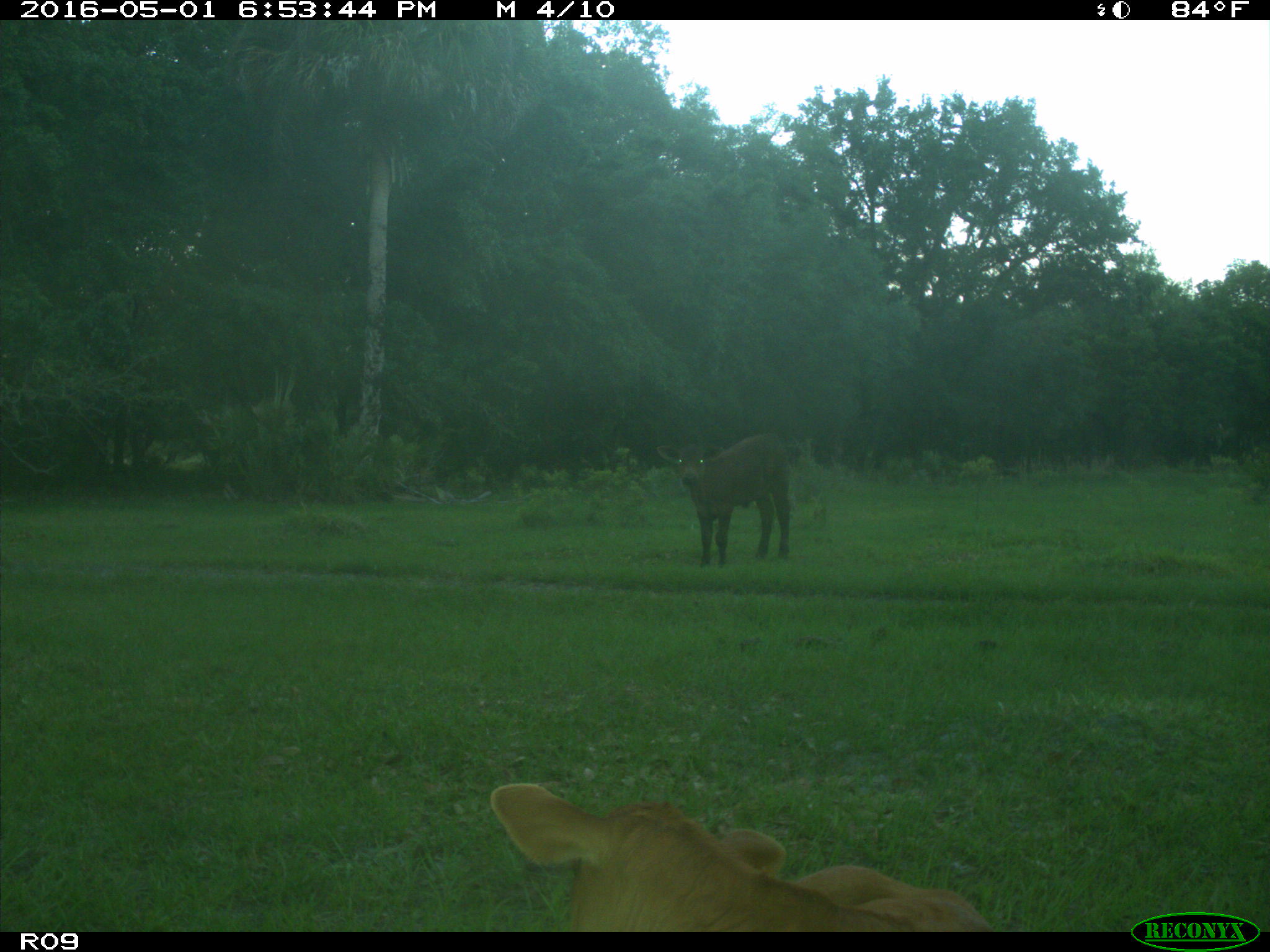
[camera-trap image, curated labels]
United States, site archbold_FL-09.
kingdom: Animalia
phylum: Chordata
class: Mammalia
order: Artiodactyla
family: Bovidae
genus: Bos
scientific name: Bos taurus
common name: domestic cow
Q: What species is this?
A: Bos taurus (domestic cow).